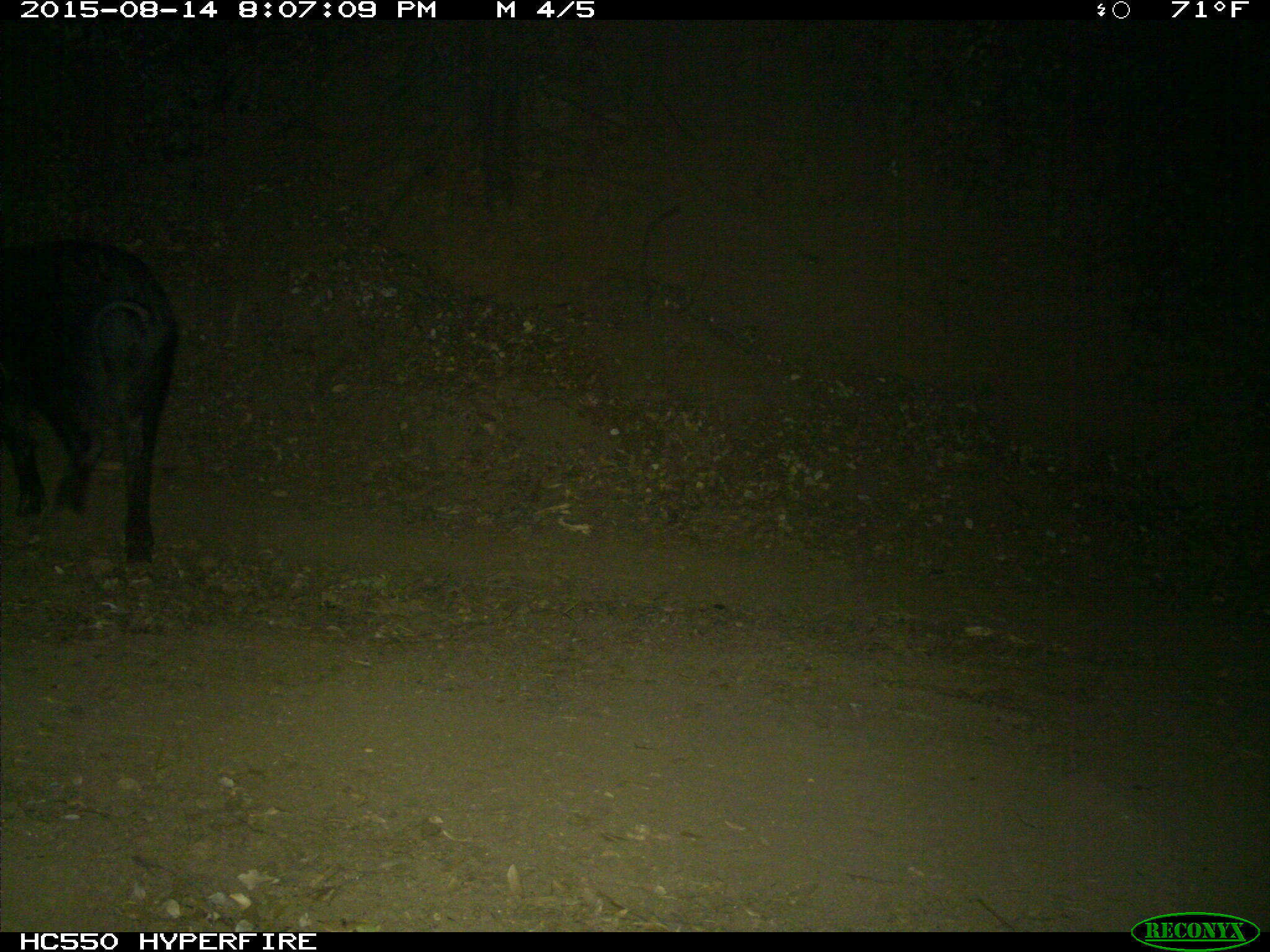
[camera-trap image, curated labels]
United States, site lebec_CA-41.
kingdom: Animalia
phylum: Chordata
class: Mammalia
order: Artiodactyla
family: Suidae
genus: Sus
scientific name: Sus scrofa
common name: wild boar